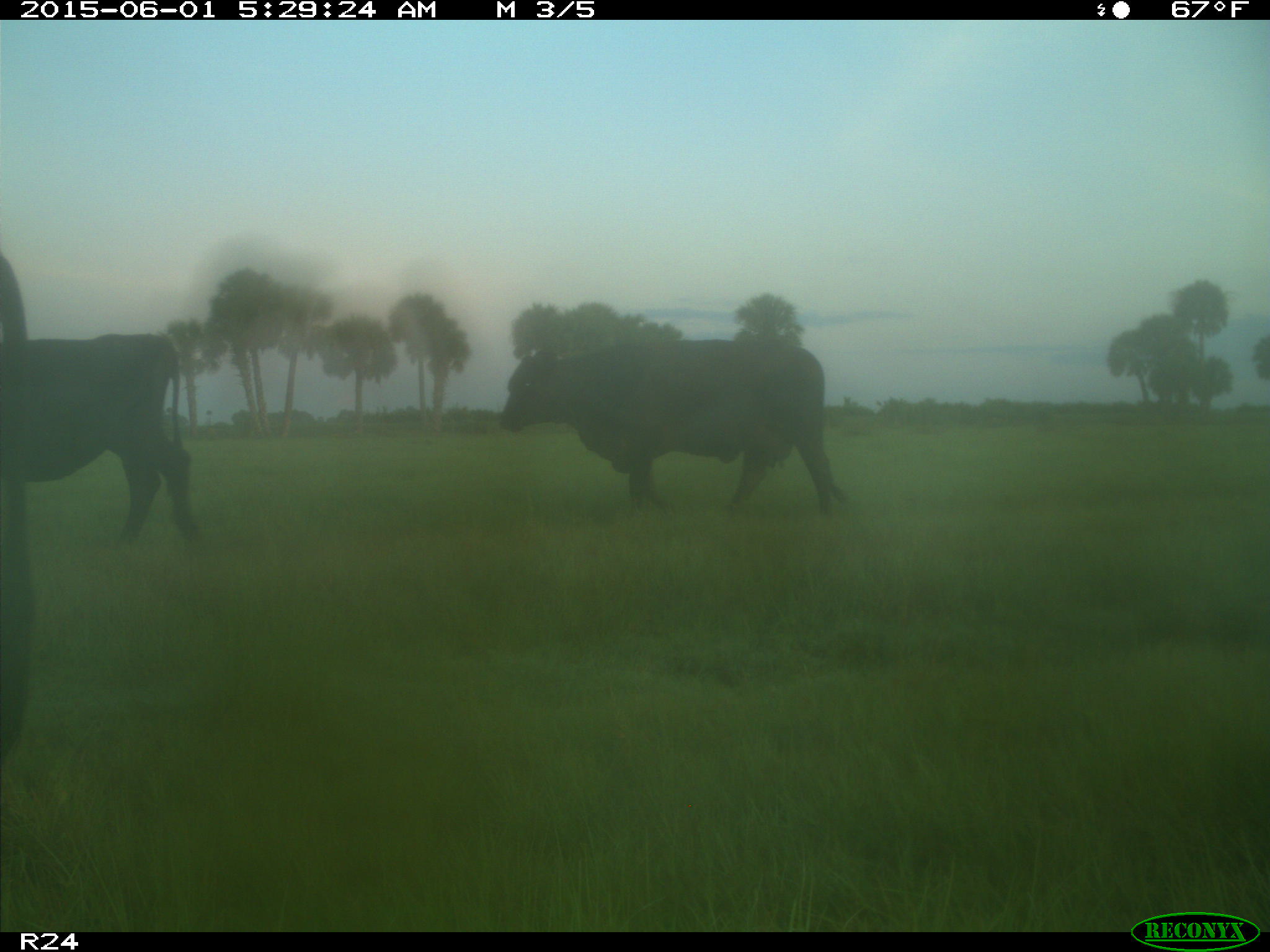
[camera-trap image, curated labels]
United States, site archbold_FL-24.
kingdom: Animalia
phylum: Chordata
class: Mammalia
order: Artiodactyla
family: Bovidae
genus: Bos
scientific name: Bos taurus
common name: domestic cow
Bos taurus (domestic cow).